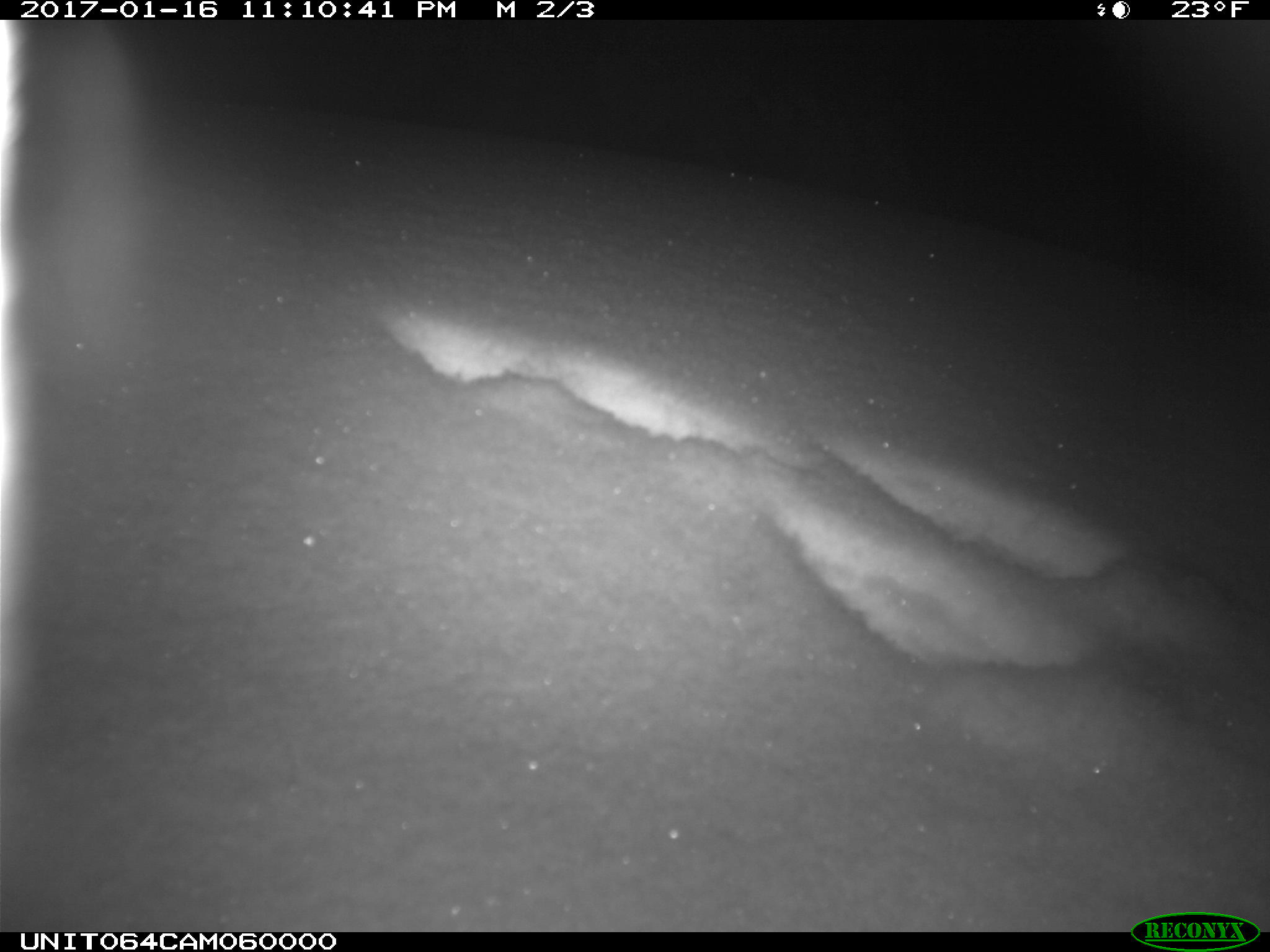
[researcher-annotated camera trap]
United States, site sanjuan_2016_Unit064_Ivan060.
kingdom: Animalia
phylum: Chordata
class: Mammalia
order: Lagomorpha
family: Leporidae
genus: Lepus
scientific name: Lepus americanus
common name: snowshoe hare